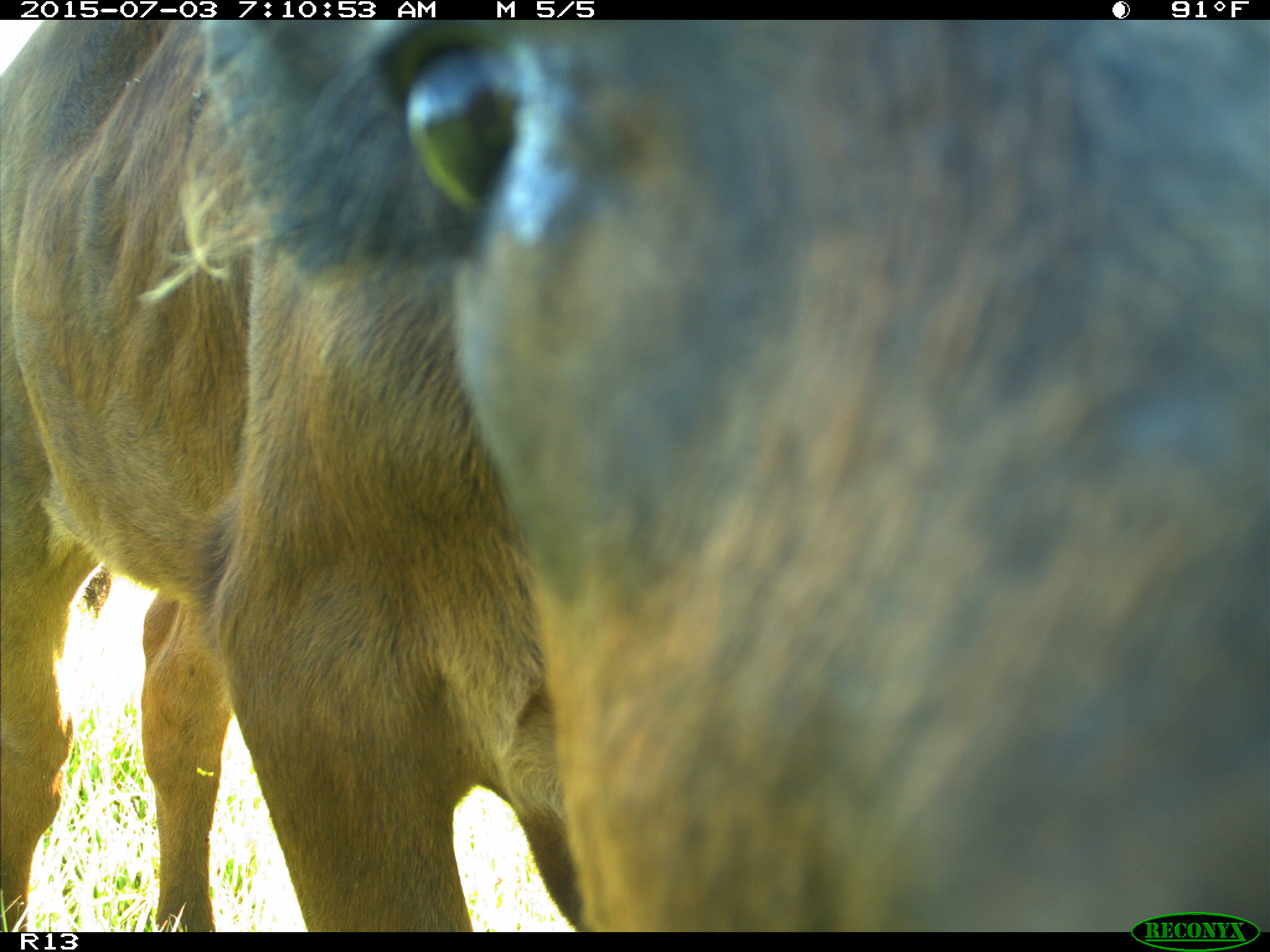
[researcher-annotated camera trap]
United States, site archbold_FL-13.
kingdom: Animalia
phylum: Chordata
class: Mammalia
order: Artiodactyla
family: Bovidae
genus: Bos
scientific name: Bos taurus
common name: domestic cow